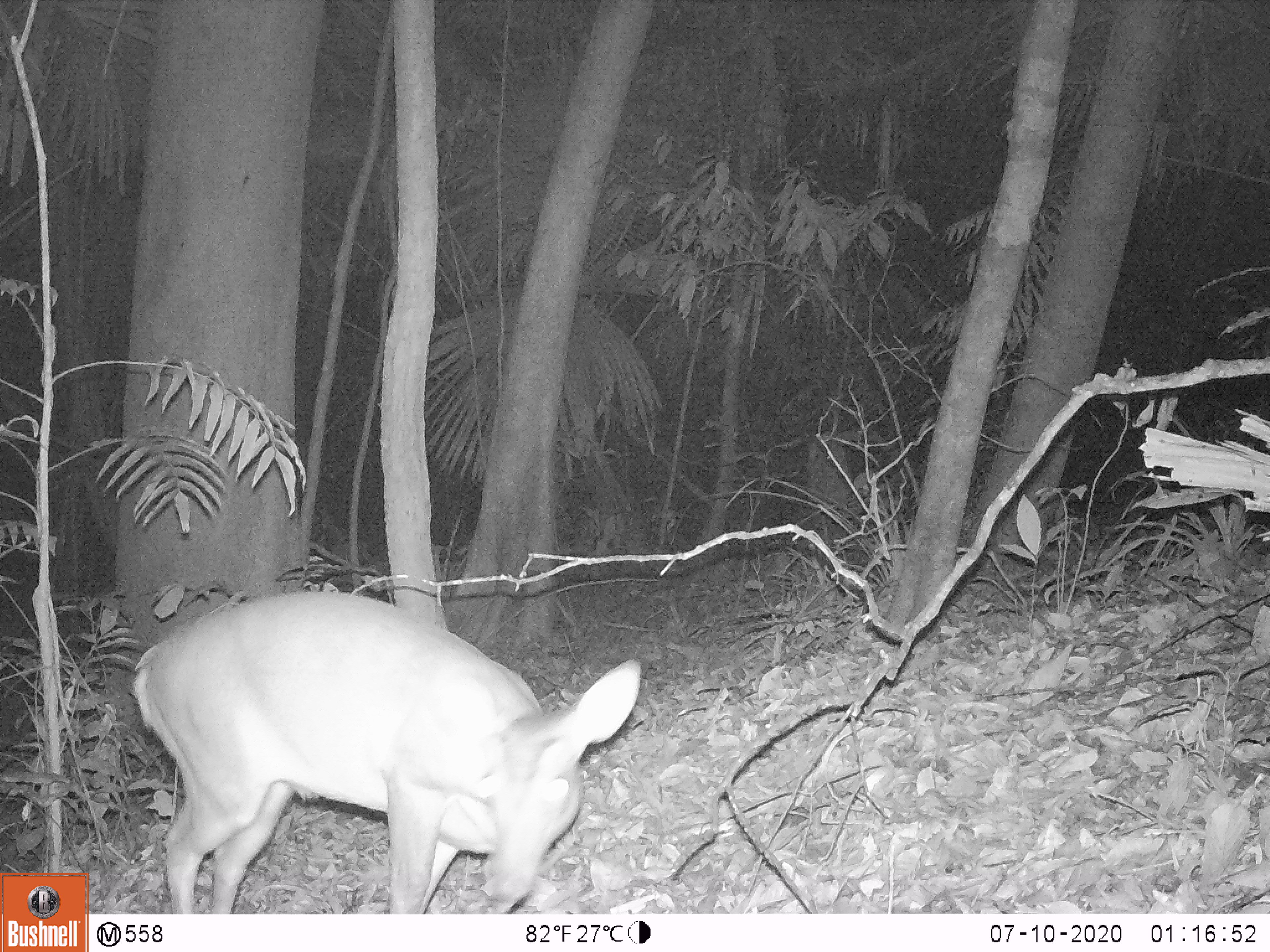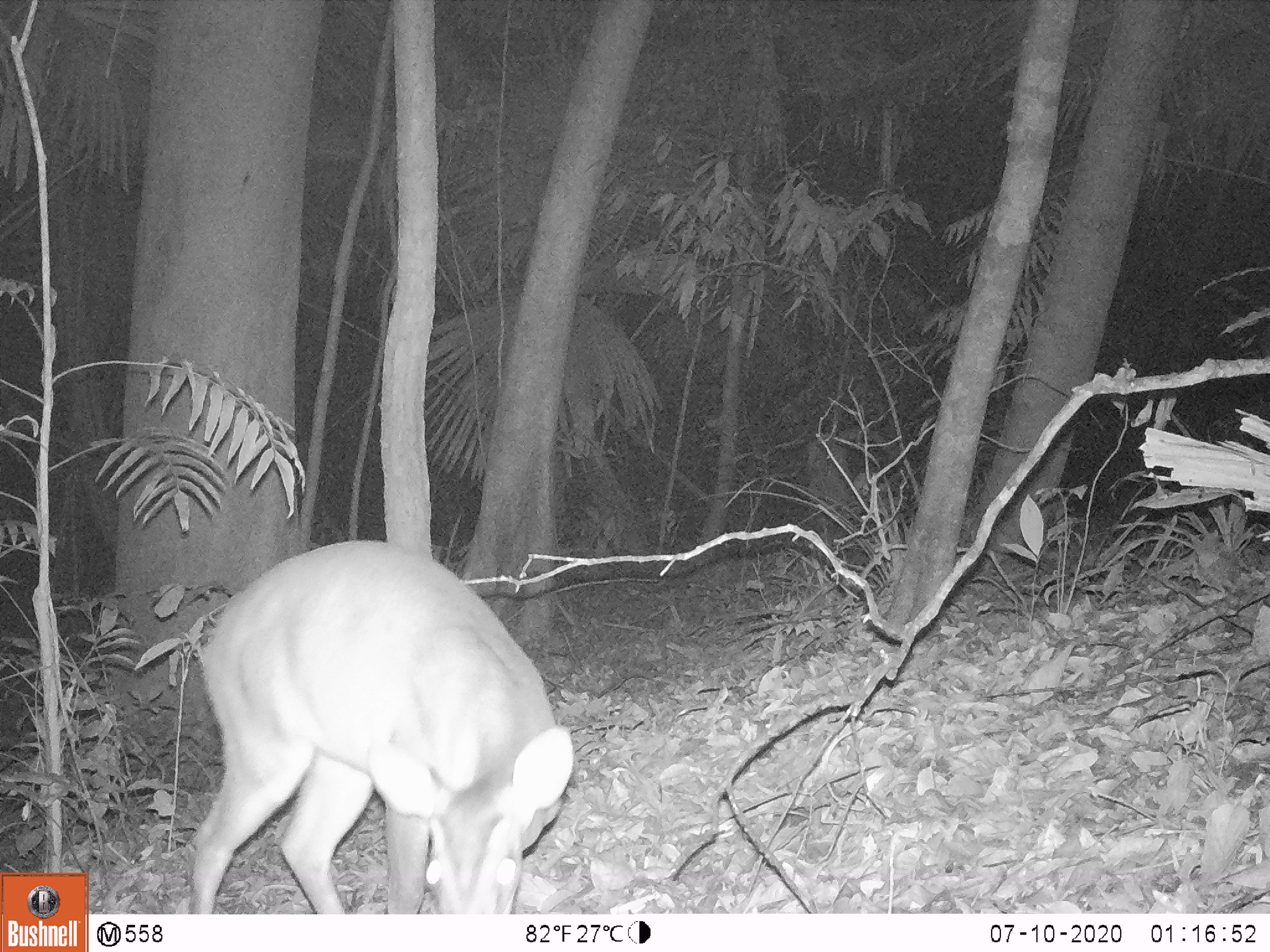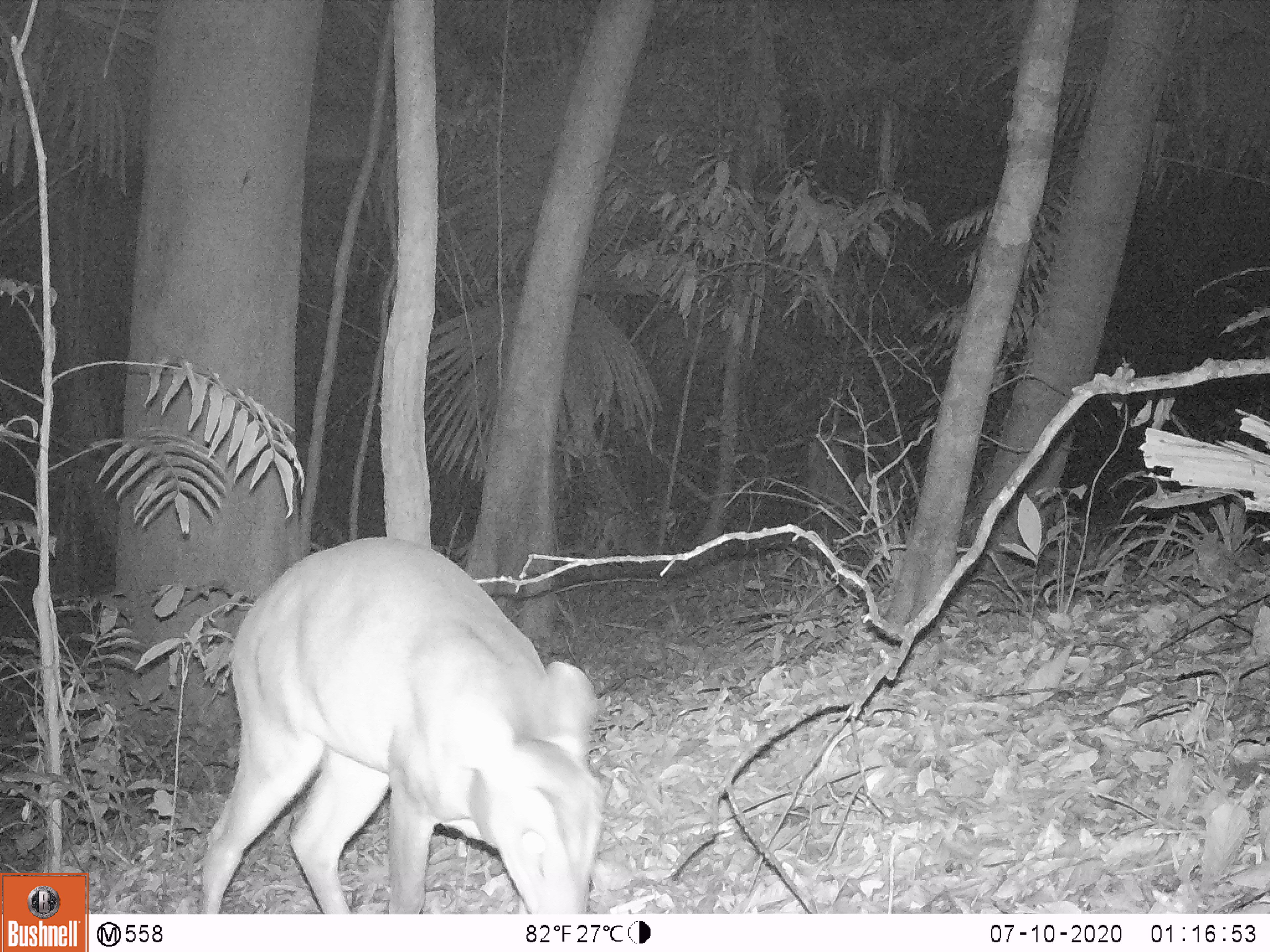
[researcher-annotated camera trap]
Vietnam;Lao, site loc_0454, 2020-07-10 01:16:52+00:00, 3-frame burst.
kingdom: Animalia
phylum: Chordata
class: Mammalia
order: Artiodactyla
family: Cervidae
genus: Muntiacus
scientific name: Muntiacus vuquangensis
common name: large-antlered muntjac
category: large antlered muntjac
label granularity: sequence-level